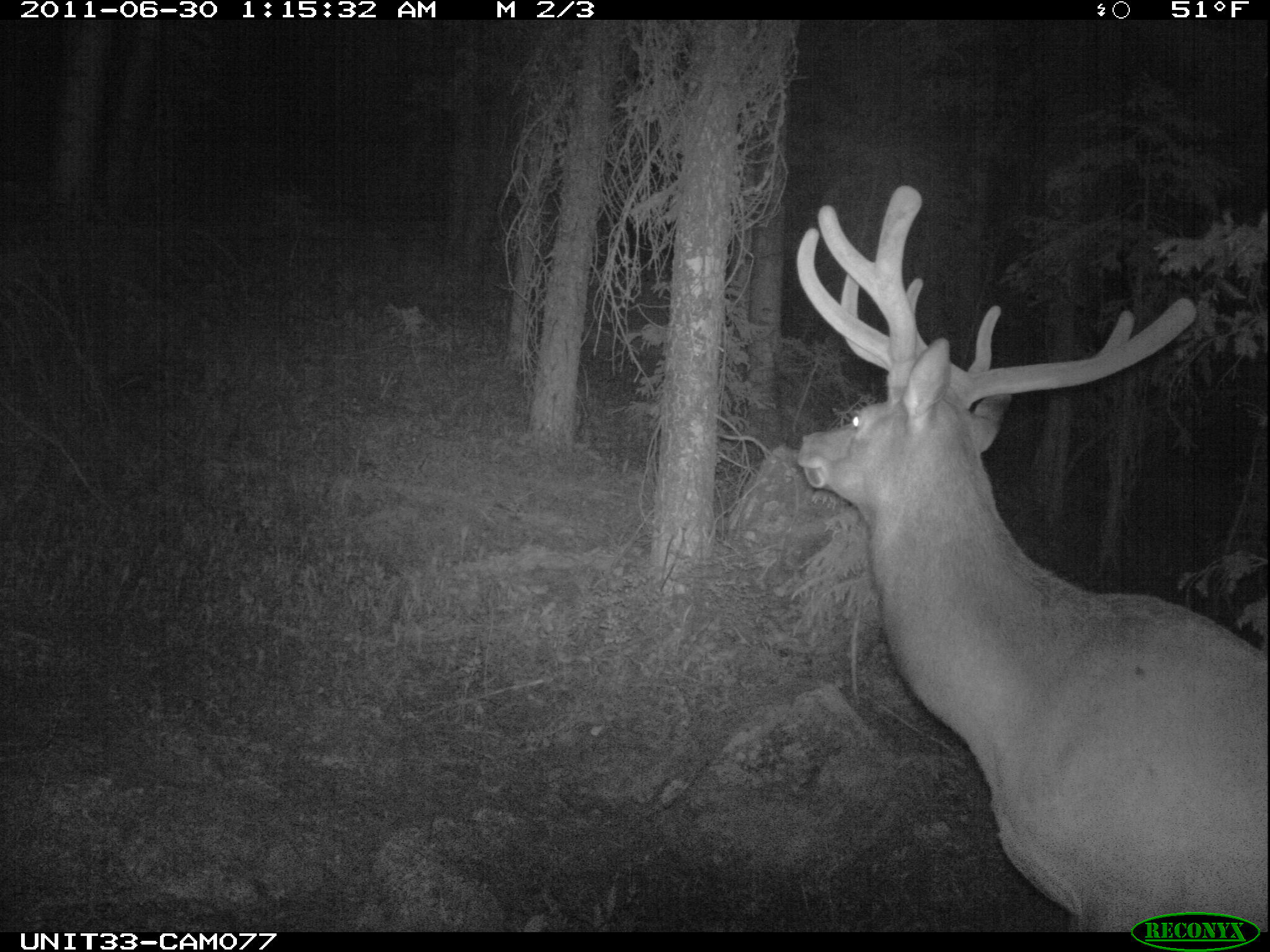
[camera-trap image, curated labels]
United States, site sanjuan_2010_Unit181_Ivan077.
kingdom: Animalia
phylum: Chordata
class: Mammalia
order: Artiodactyla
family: Cervidae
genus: Cervus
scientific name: Cervus elaphus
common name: red deer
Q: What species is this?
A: Cervus elaphus (red deer).